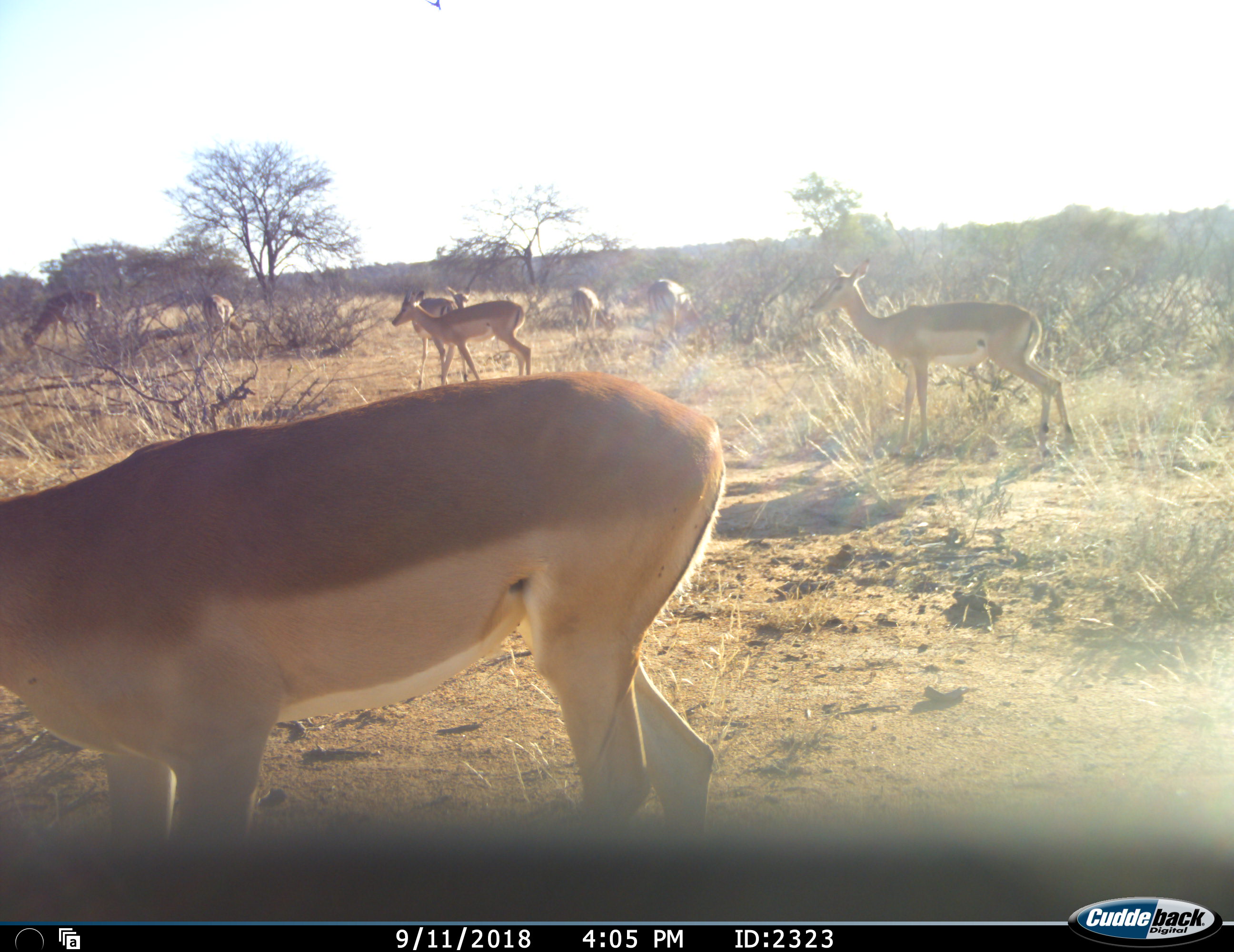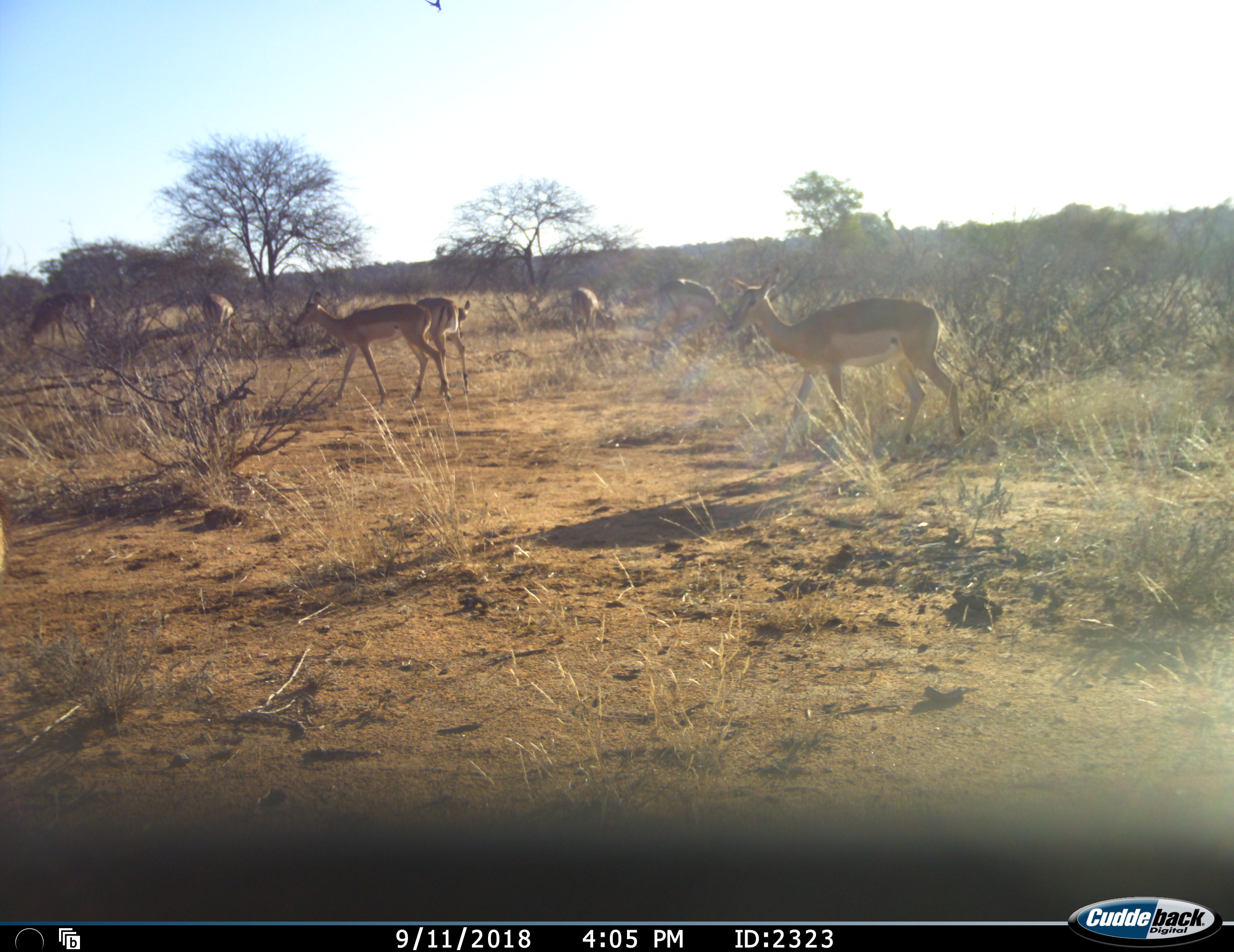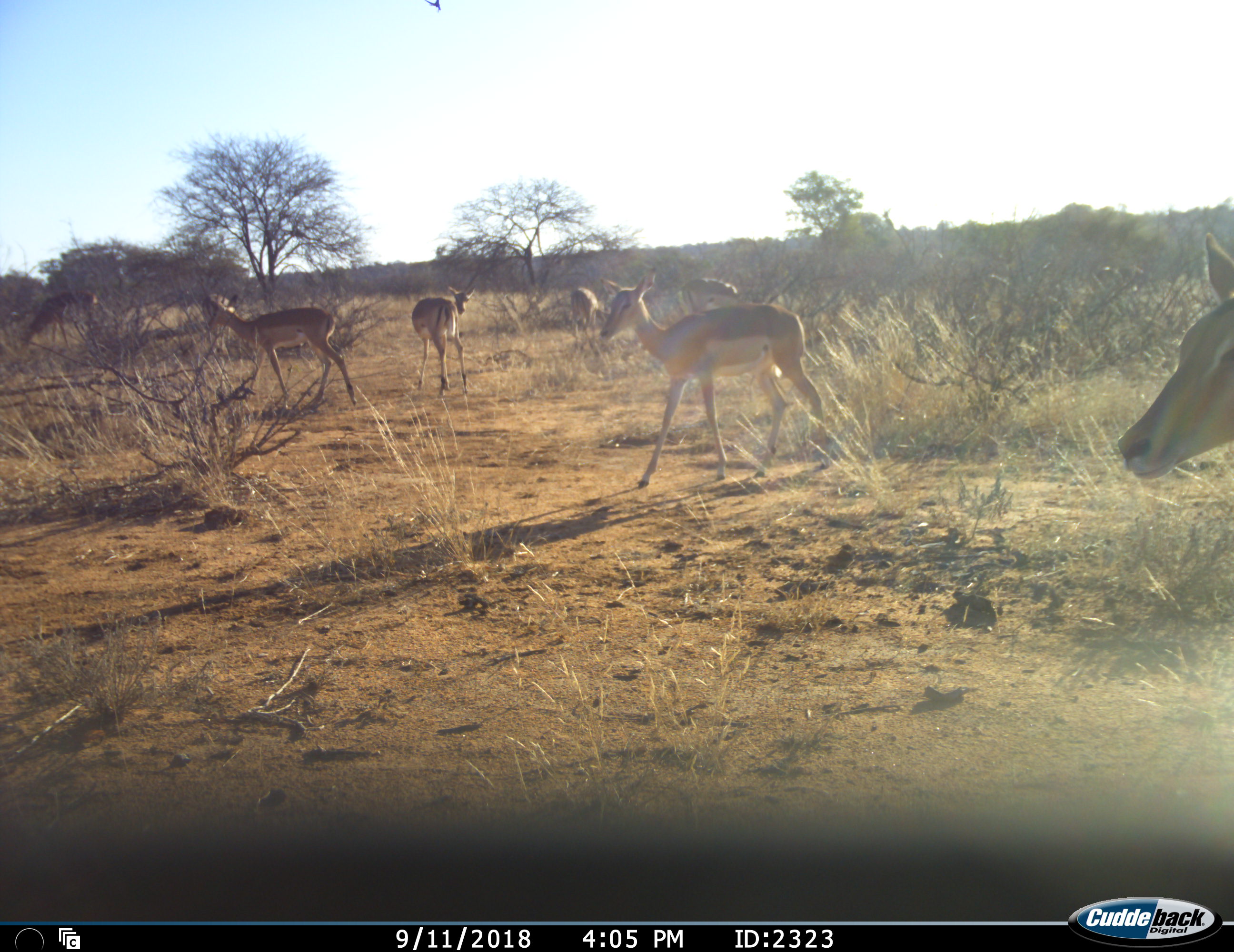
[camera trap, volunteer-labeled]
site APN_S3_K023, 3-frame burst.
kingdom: Animalia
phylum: Chordata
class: Mammalia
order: Artiodactyla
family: Bovidae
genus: Aepyceros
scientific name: Aepyceros melampus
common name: impala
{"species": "impala (Aepyceros melampus)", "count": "10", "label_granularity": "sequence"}